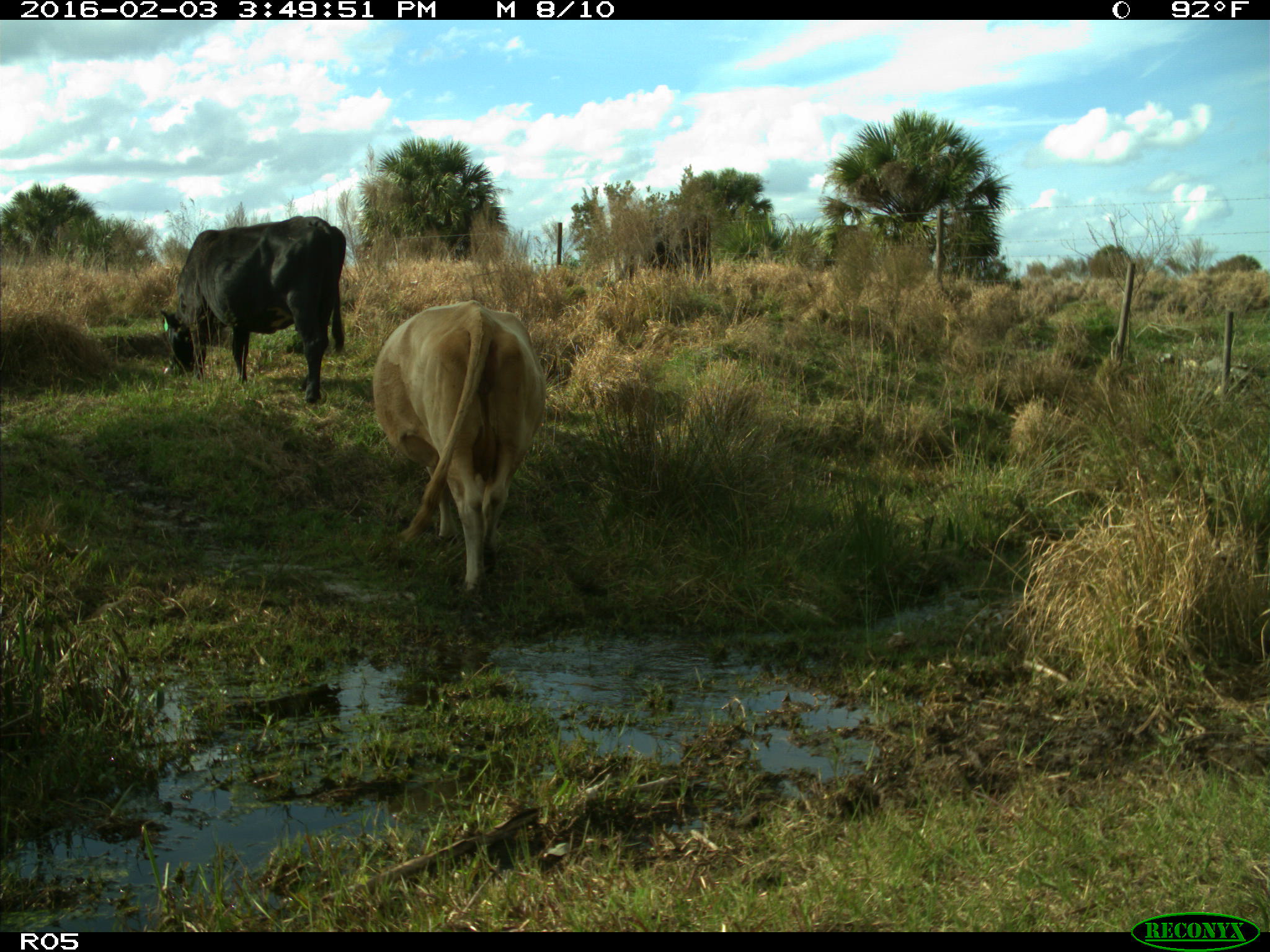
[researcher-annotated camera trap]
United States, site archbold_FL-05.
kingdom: Animalia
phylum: Chordata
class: Mammalia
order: Artiodactyla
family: Bovidae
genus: Bos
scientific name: Bos taurus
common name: domestic cow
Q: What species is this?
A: Bos taurus (domestic cow).